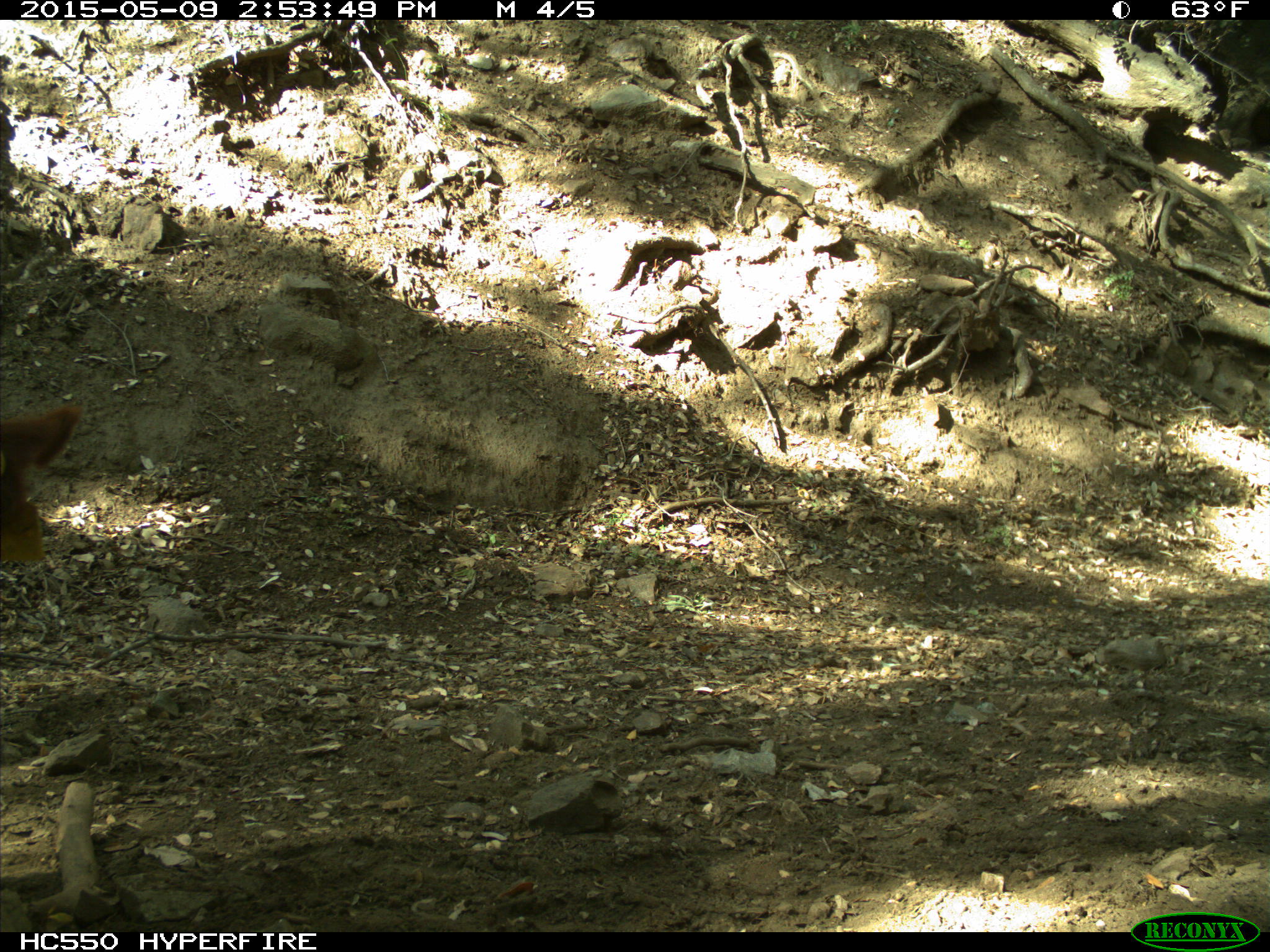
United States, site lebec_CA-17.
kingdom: Animalia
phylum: Chordata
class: Mammalia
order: Artiodactyla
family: Bovidae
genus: Bos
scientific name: Bos taurus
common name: domestic cow